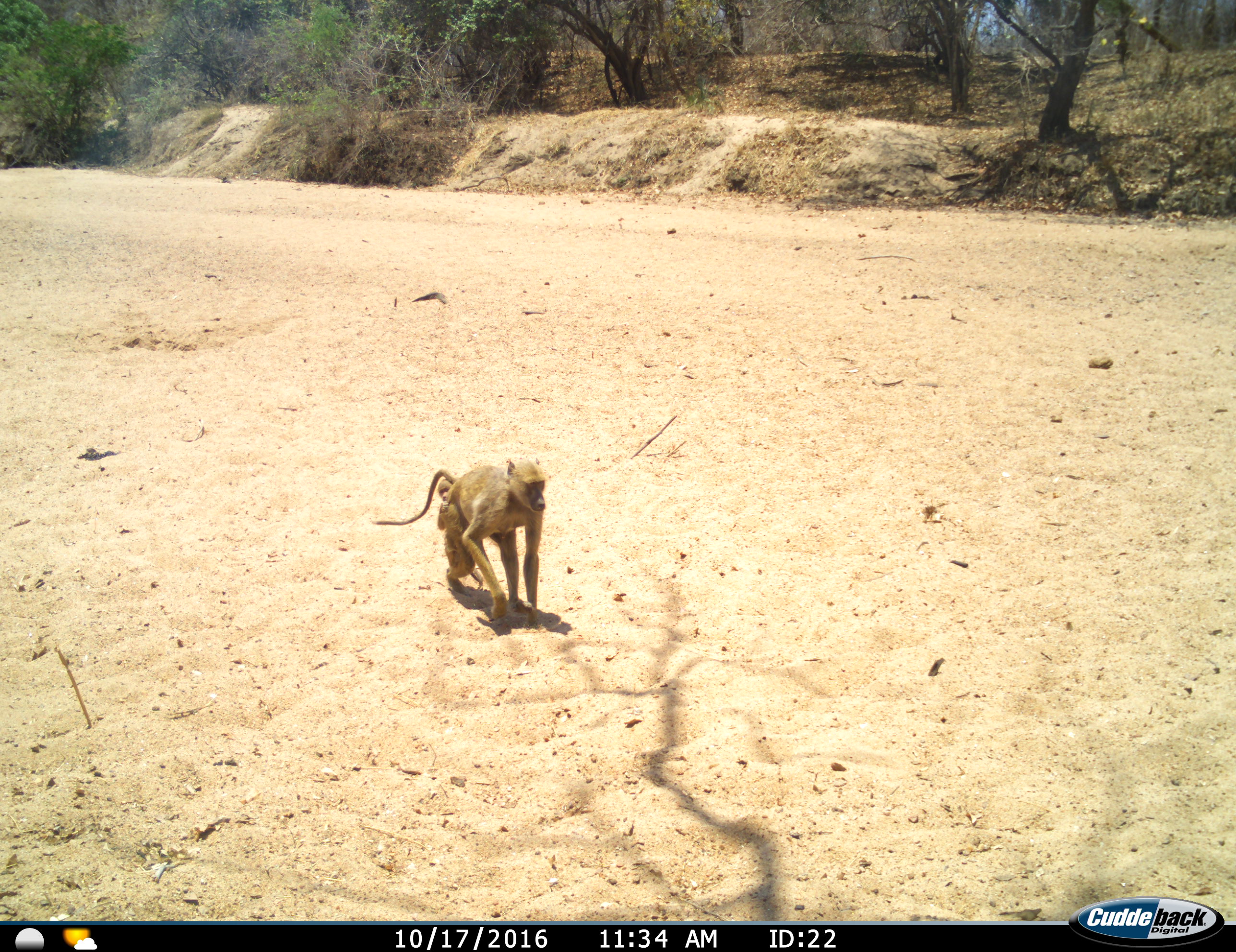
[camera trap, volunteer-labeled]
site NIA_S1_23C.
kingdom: Animalia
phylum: Chordata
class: Mammalia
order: Primates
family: Cercopithecidae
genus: Papio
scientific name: Papio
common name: baboon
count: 2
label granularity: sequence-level